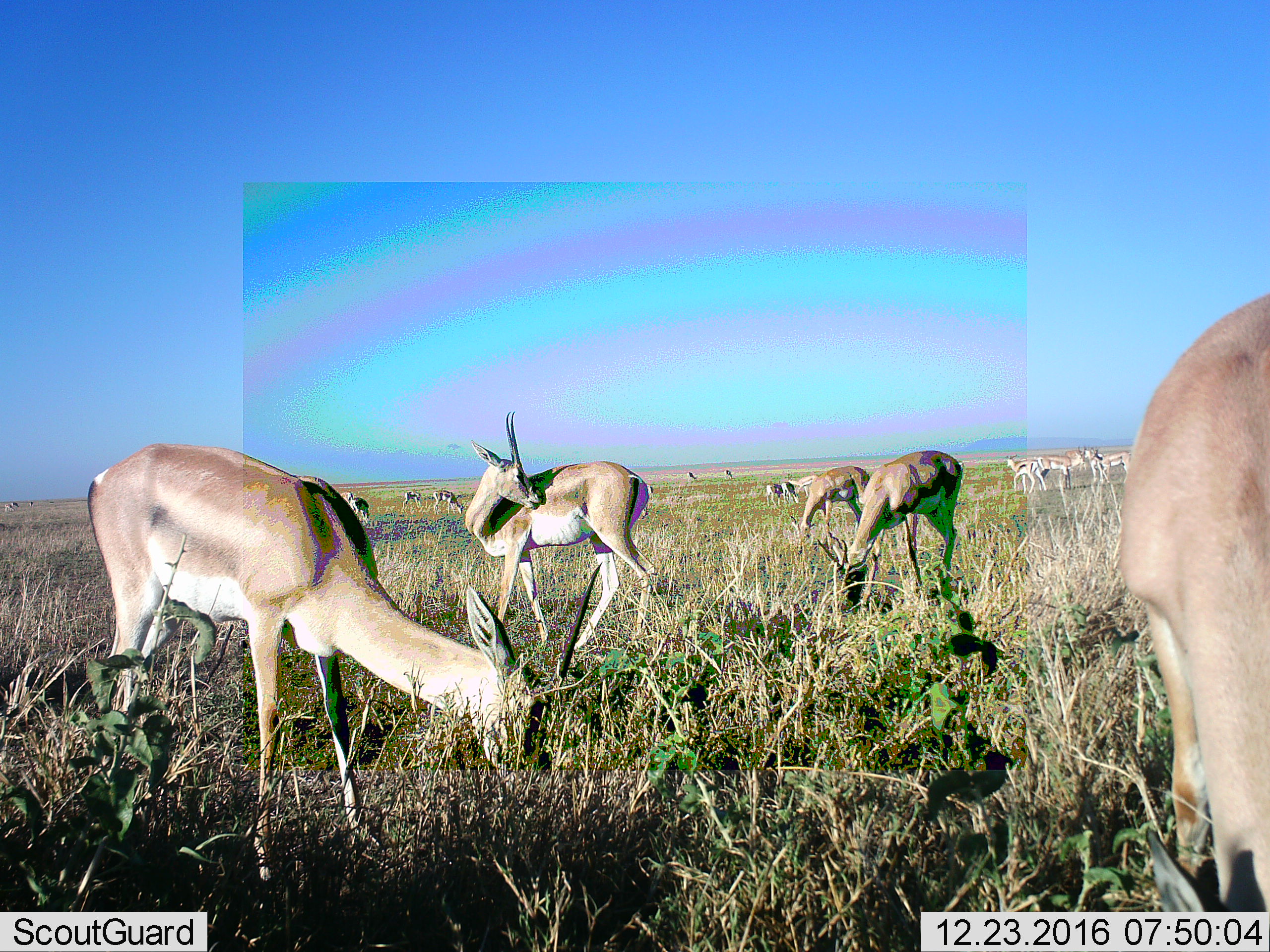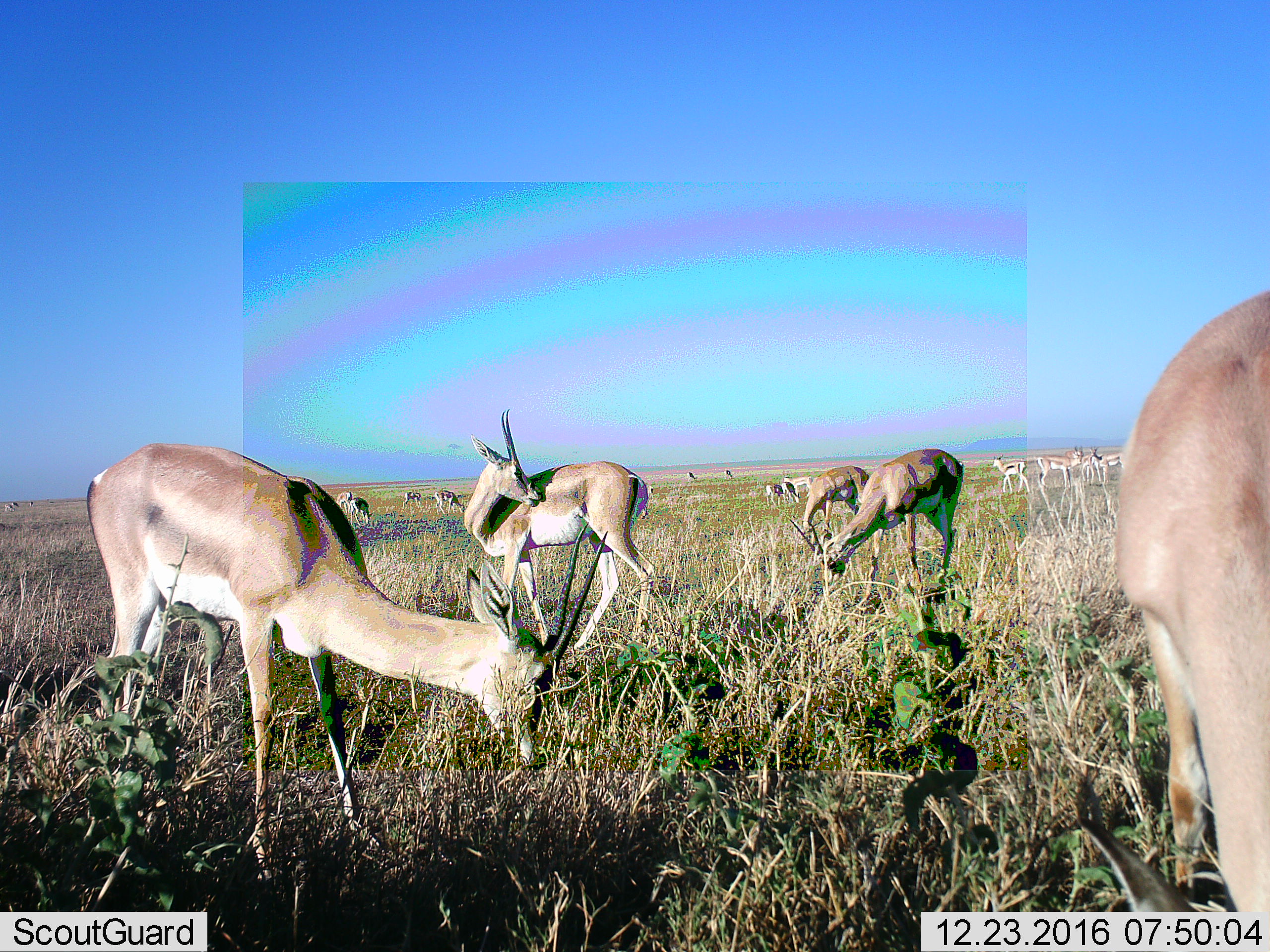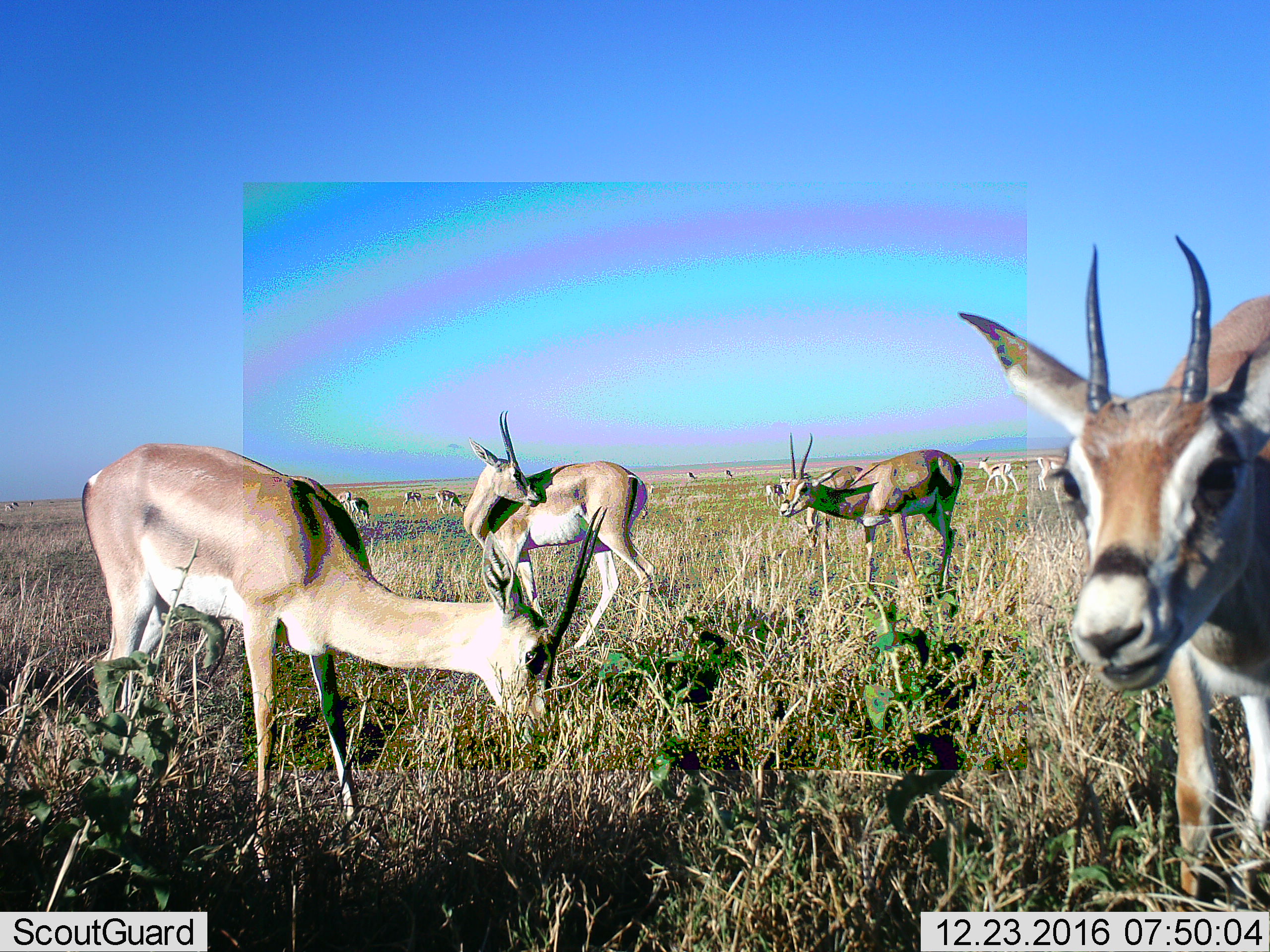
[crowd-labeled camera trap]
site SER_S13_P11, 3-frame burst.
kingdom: Animalia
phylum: Chordata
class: Mammalia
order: Artiodactyla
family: Bovidae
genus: Nanger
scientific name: Nanger granti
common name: grant's gazelle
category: gazellegrants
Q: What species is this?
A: Gazellegrants (grant's gazelle) (Nanger granti).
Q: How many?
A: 11-50.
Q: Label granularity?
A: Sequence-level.